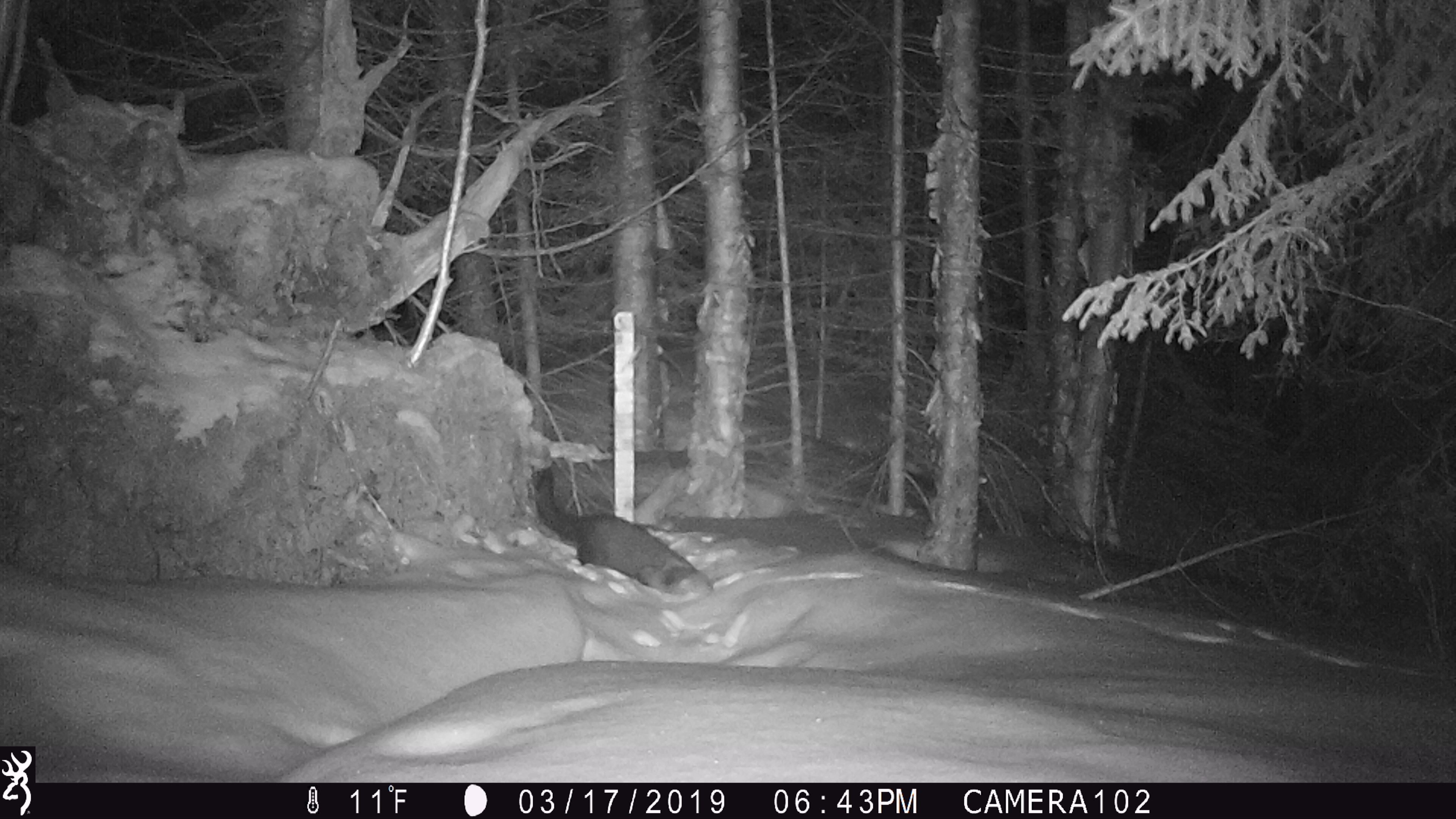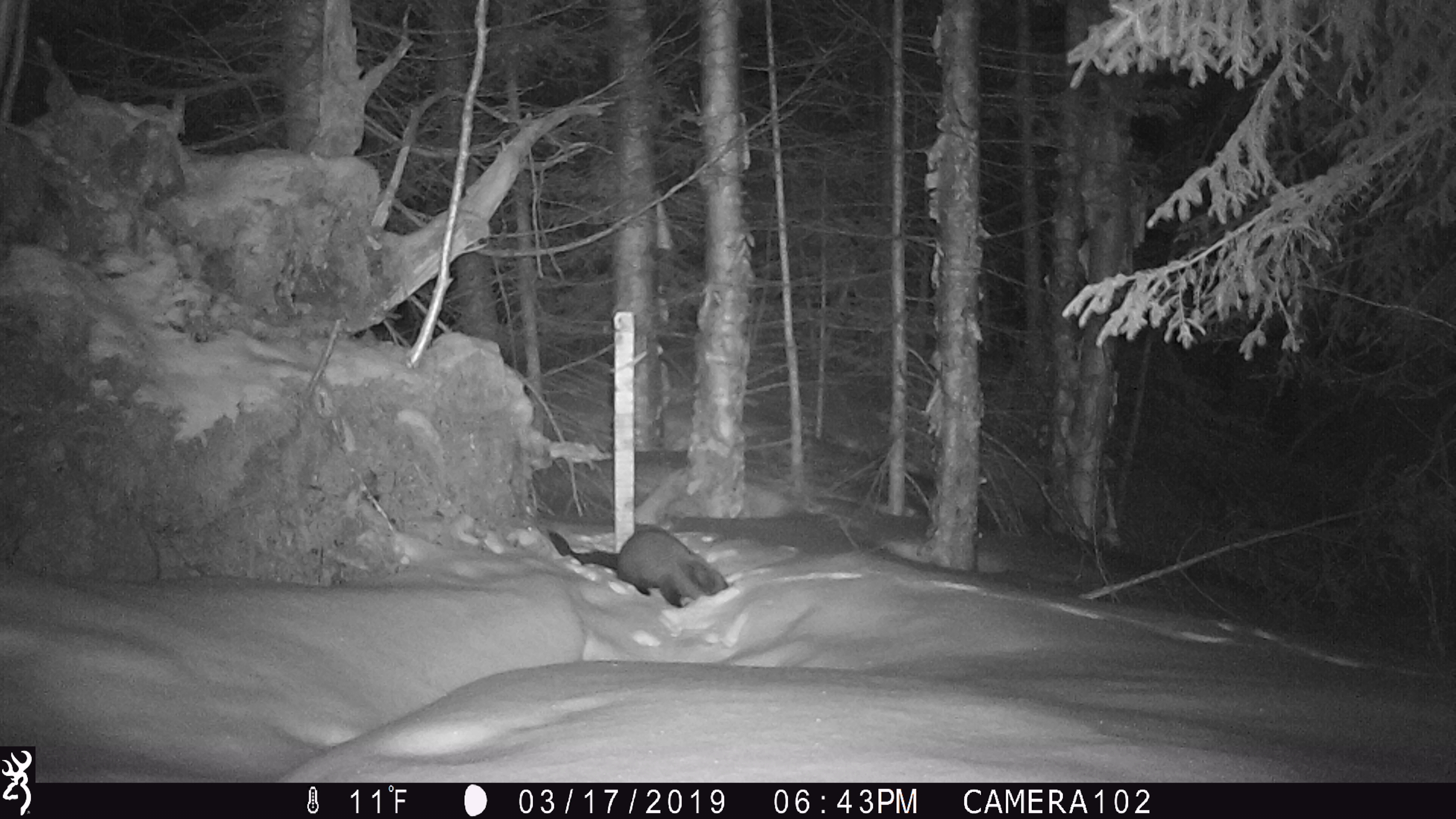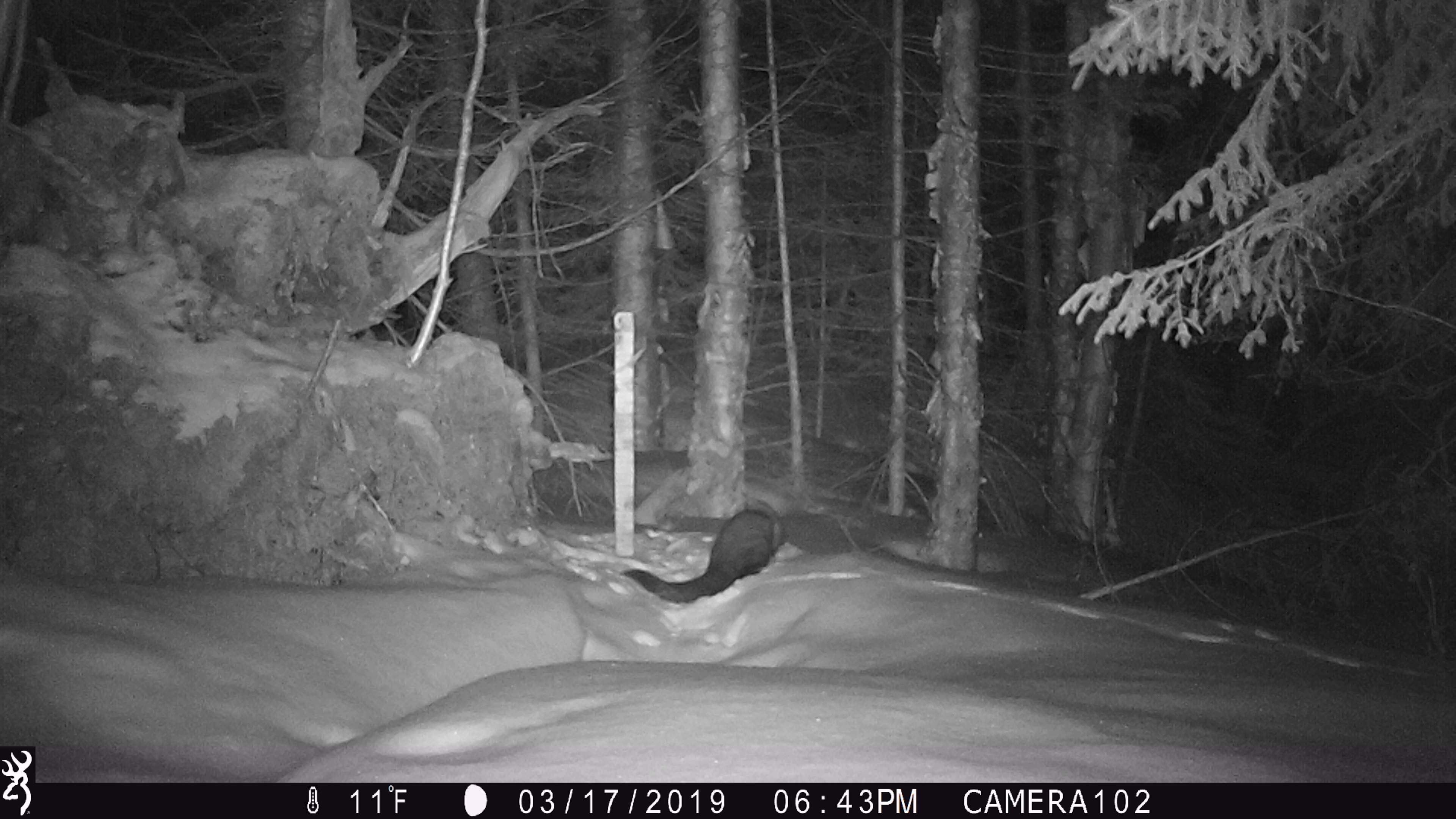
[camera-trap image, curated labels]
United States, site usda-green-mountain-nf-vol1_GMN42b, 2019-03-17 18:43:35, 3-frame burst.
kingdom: Animalia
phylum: Chordata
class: Mammalia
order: Carnivora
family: Mustelidae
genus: Pekania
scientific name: Pekania pennanti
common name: fisher